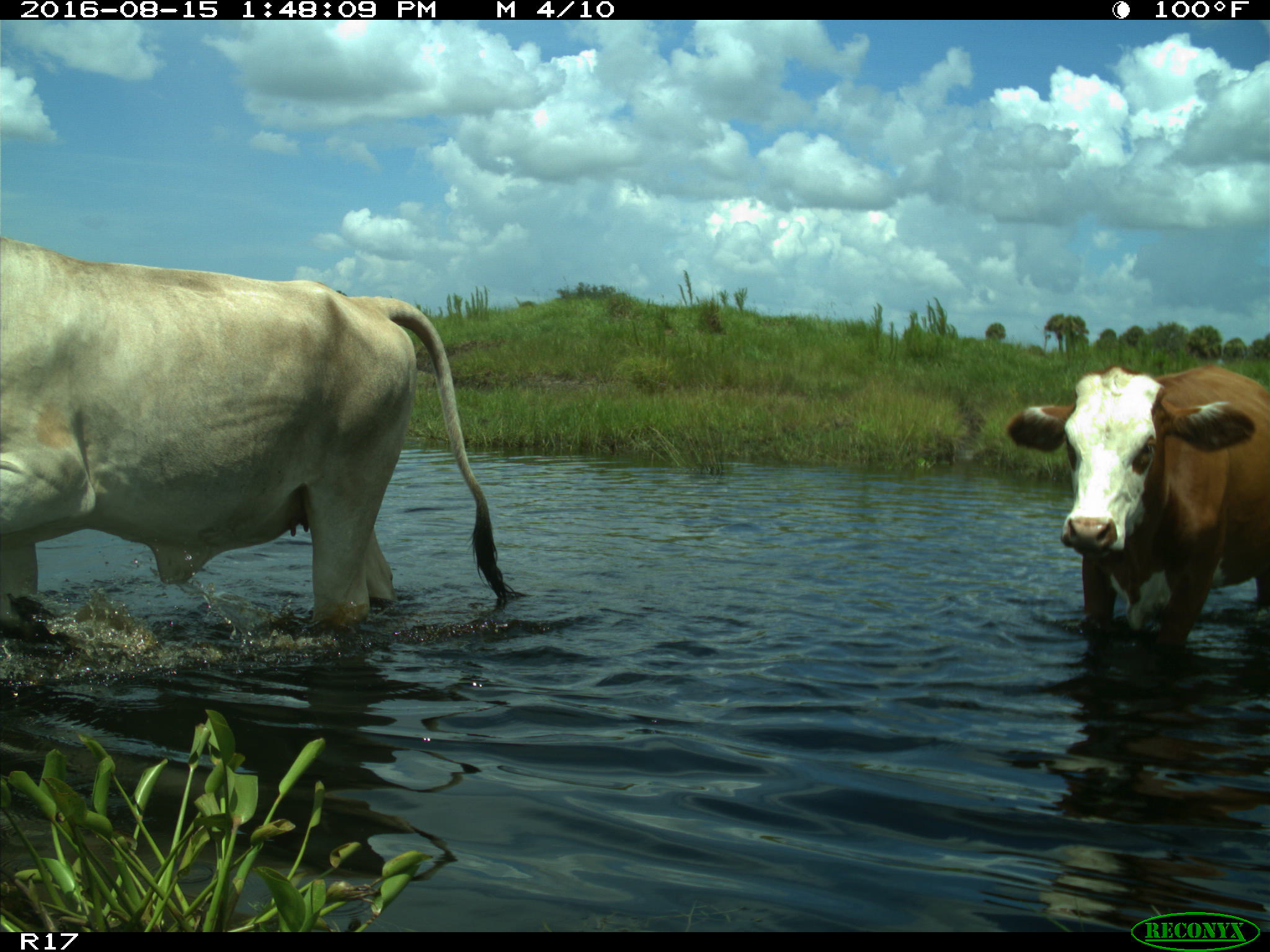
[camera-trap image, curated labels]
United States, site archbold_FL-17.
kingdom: Animalia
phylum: Chordata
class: Mammalia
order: Artiodactyla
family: Bovidae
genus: Bos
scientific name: Bos taurus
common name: domestic cow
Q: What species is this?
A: Bos taurus (domestic cow).